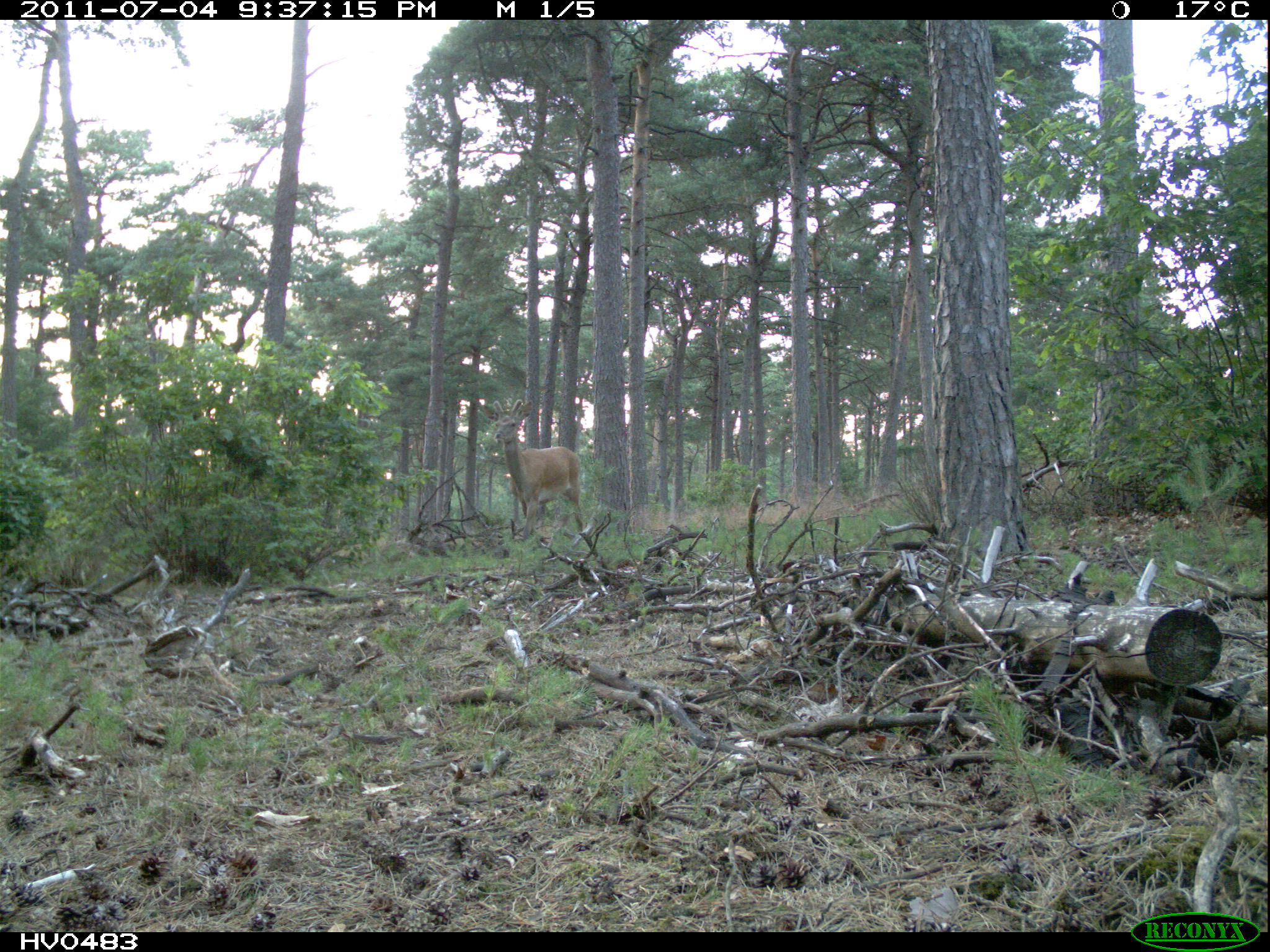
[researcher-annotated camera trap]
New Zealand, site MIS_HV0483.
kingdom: Animalia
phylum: Chordata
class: Mammalia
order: Artiodactyla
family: Cervidae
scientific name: Cervidae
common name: deer